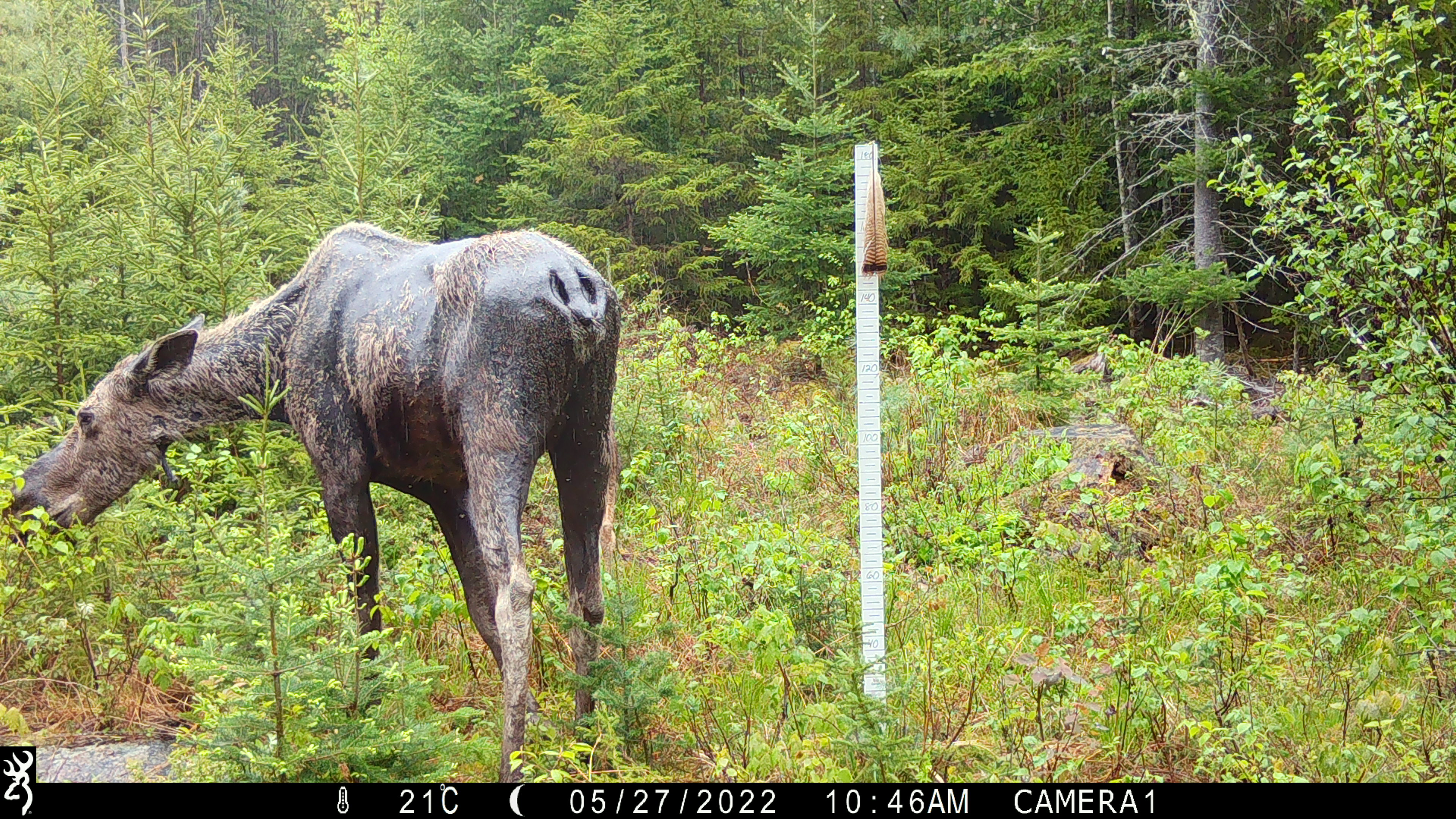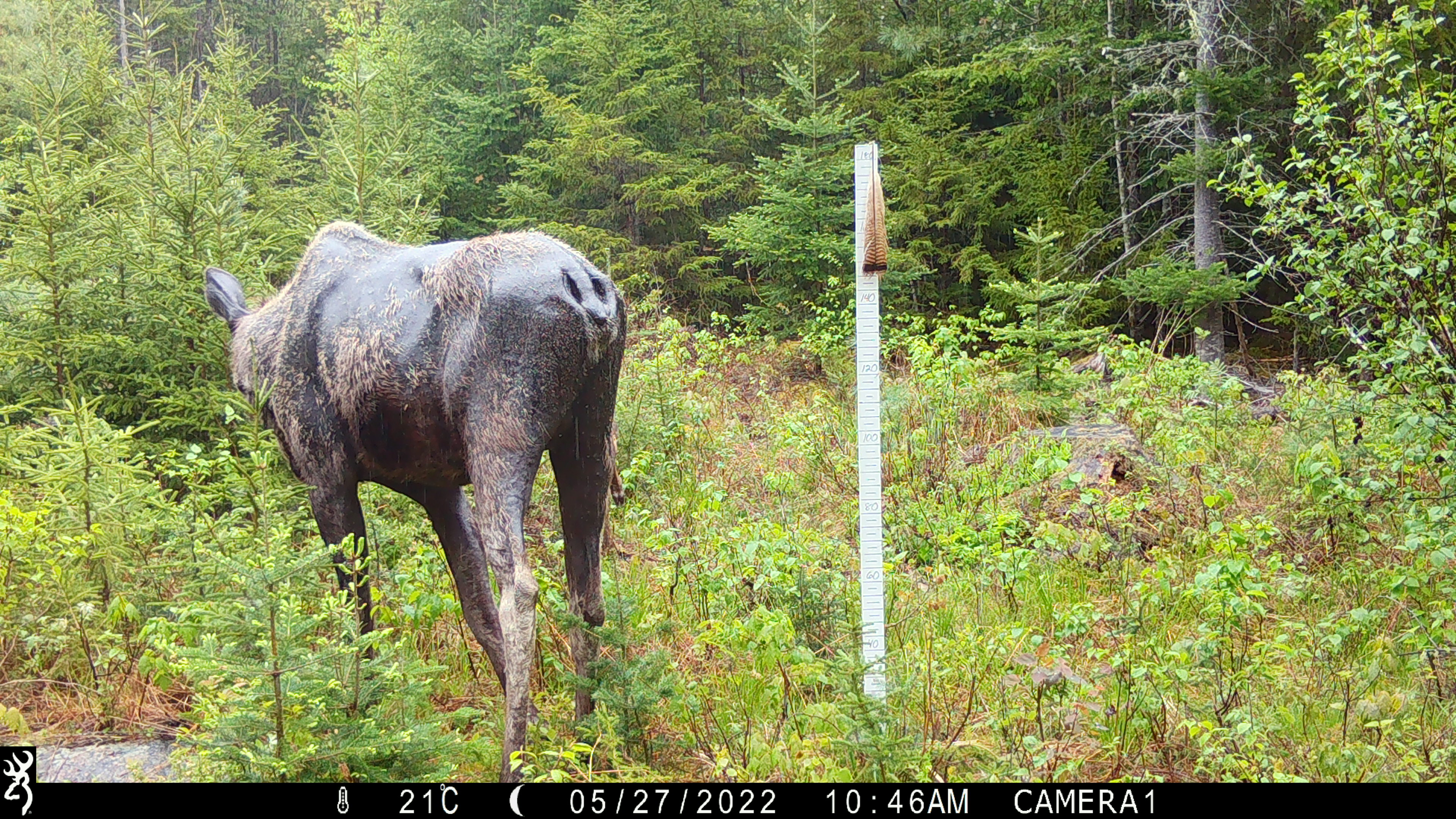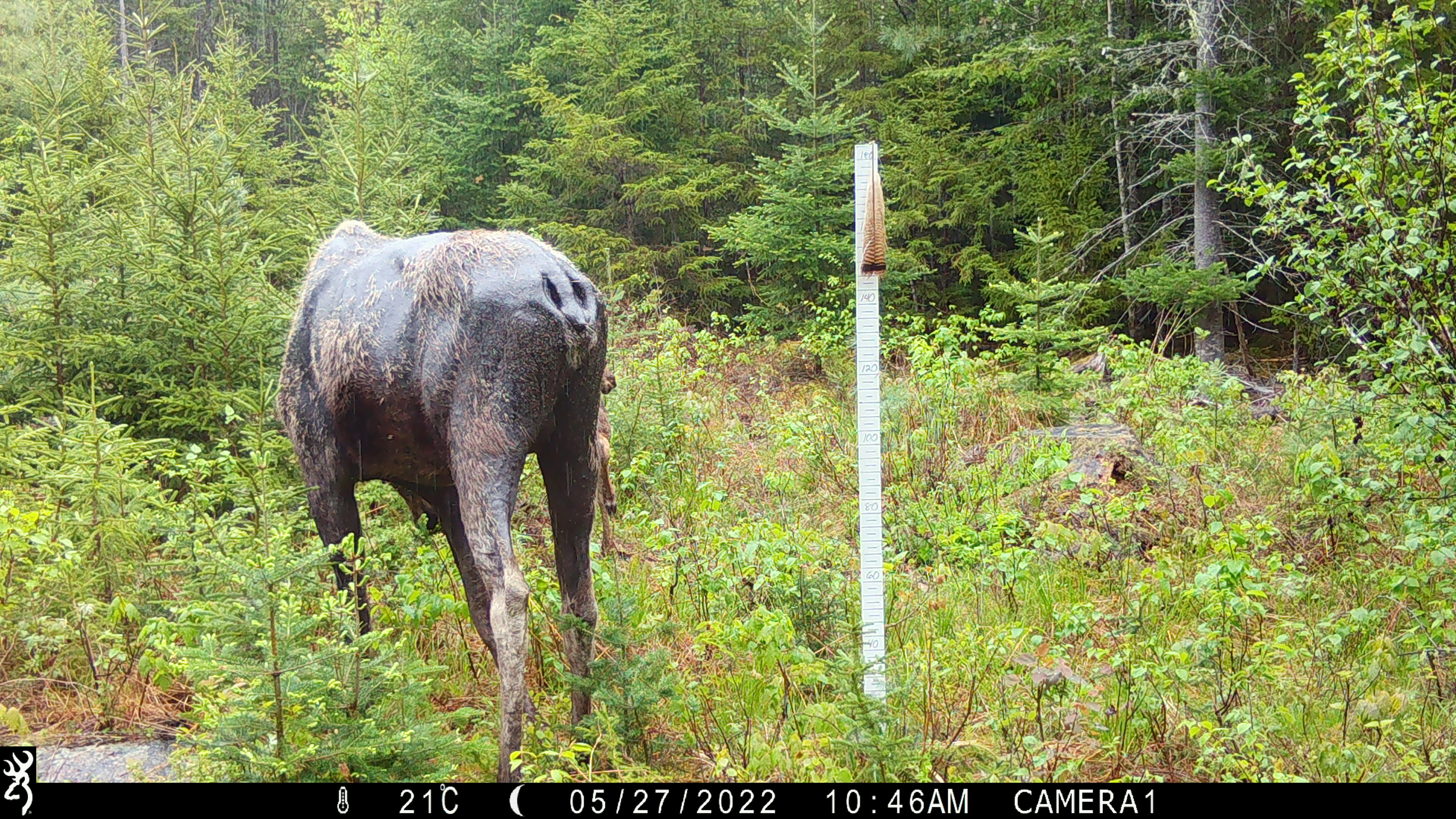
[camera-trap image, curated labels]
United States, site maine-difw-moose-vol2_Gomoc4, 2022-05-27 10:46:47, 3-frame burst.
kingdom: Animalia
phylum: Chordata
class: Mammalia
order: Artiodactyla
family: Cervidae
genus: Alces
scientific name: Alces alces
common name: moose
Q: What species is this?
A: Moose (Alces alces).